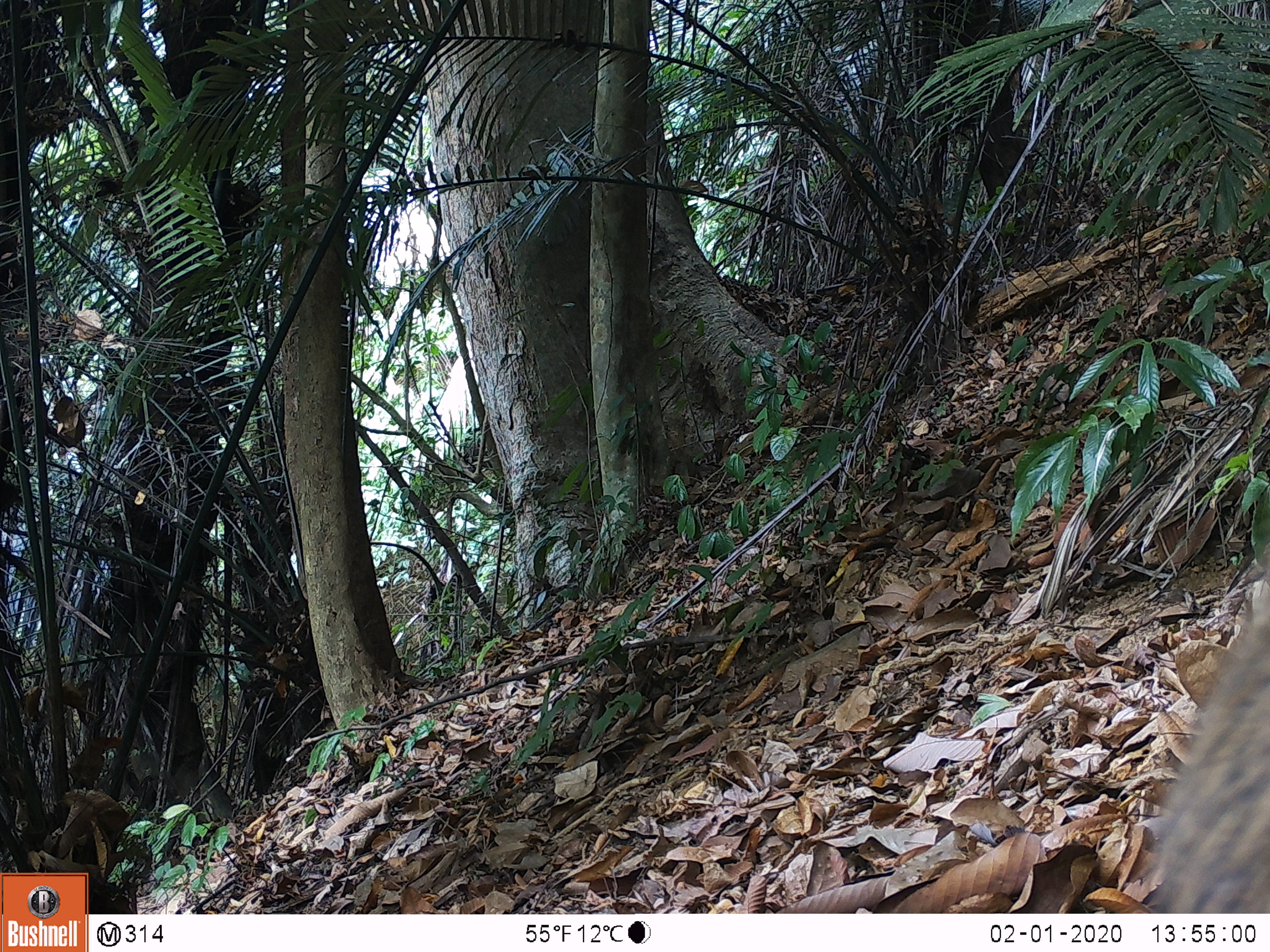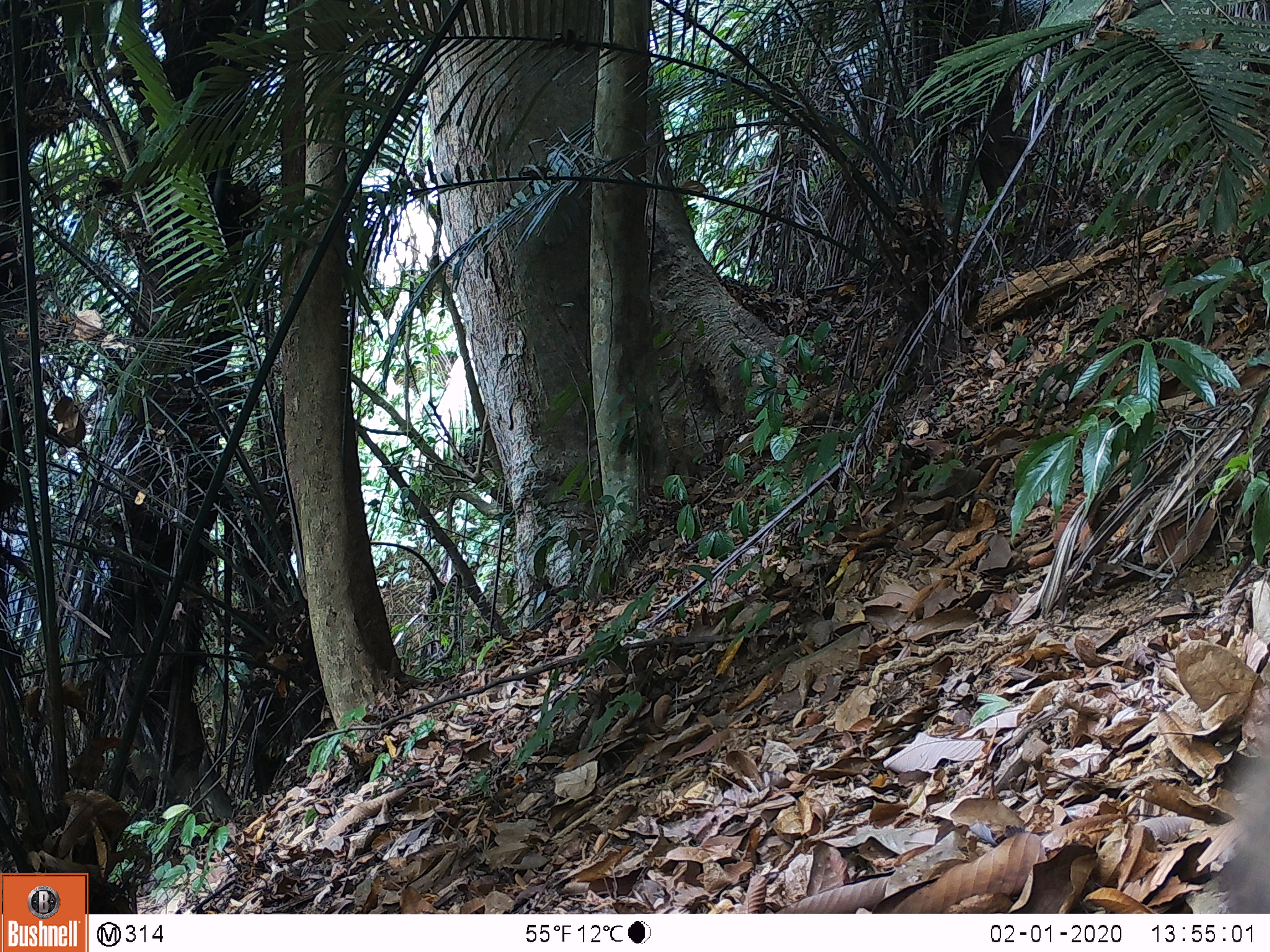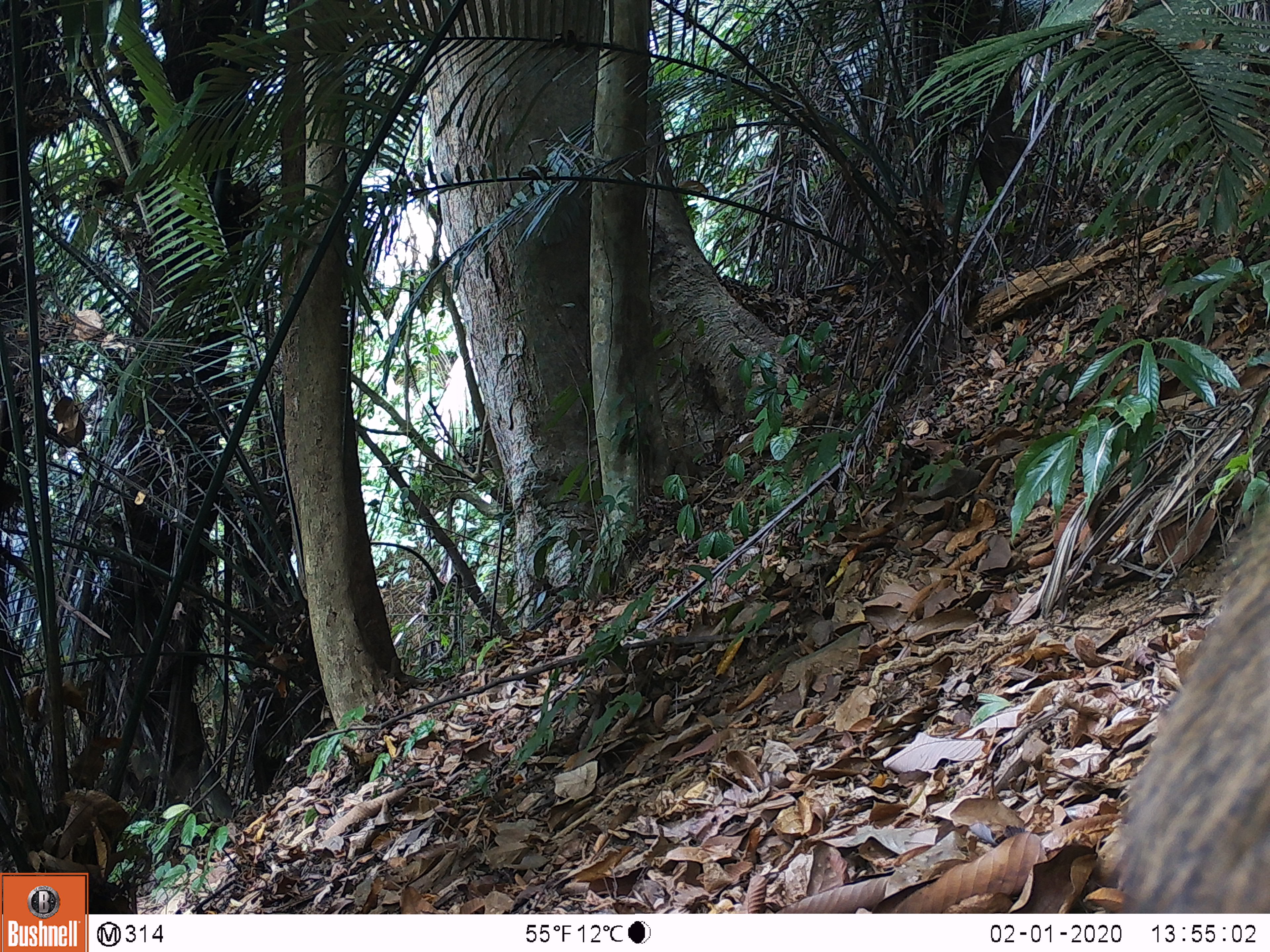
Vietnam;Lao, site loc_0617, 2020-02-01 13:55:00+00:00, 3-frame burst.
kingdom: Animalia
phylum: Chordata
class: Mammalia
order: Artiodactyla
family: Suidae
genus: Sus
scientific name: Sus scrofa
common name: eurasian wild pig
Eurasian wild pig (Sus scrofa). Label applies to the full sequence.